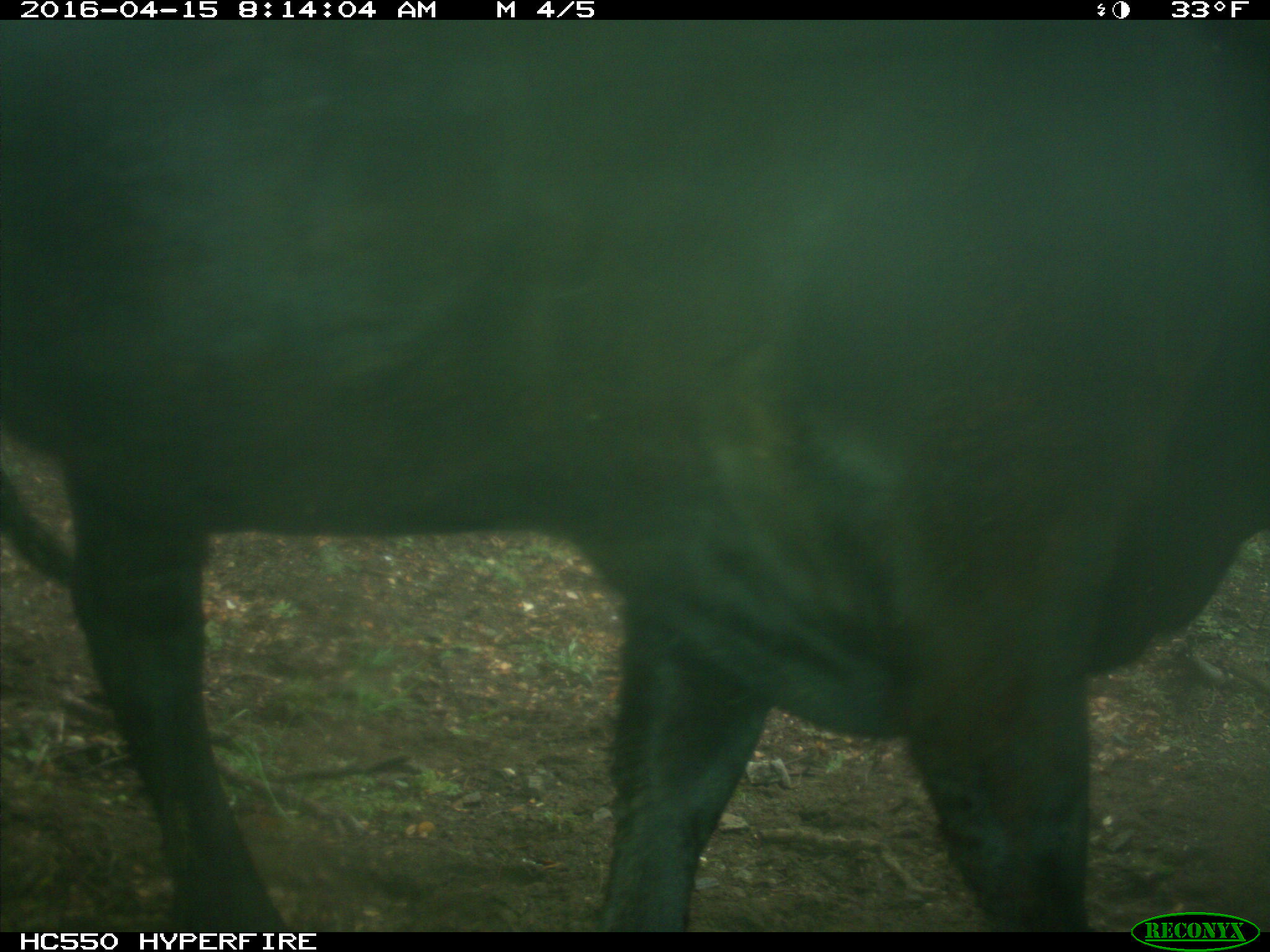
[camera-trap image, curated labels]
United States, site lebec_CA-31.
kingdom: Animalia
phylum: Chordata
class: Mammalia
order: Artiodactyla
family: Bovidae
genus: Bos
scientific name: Bos taurus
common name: domestic cow